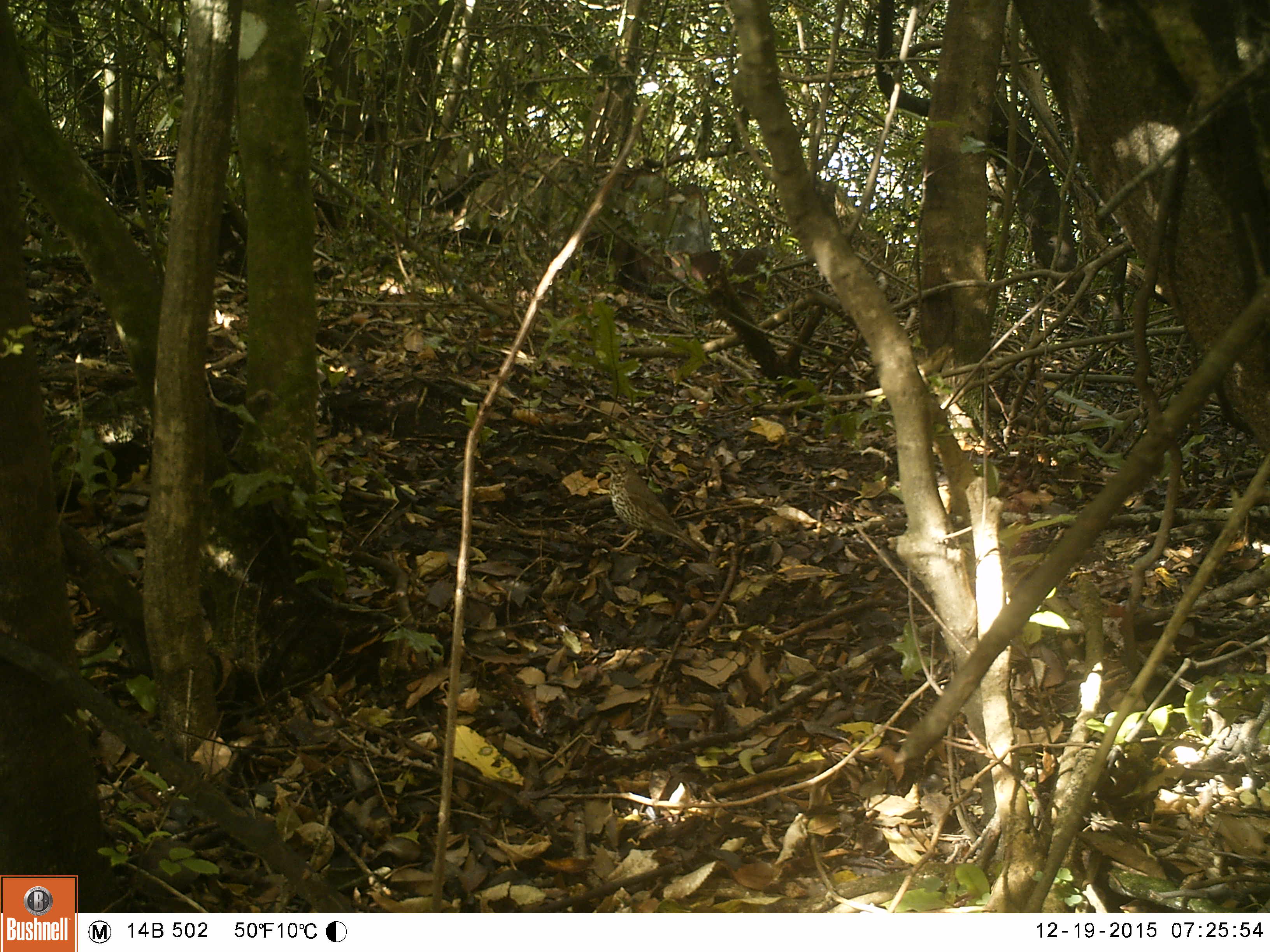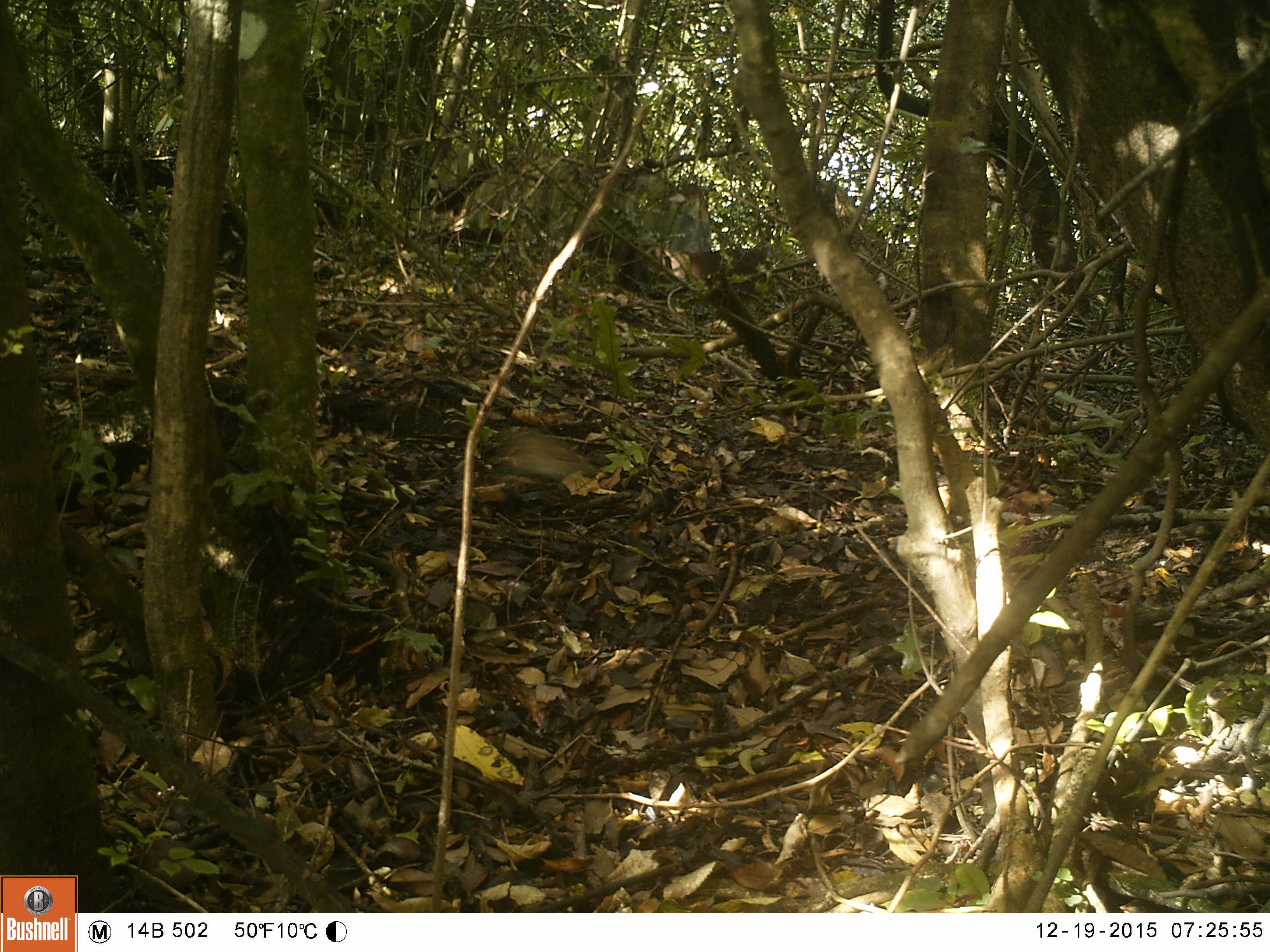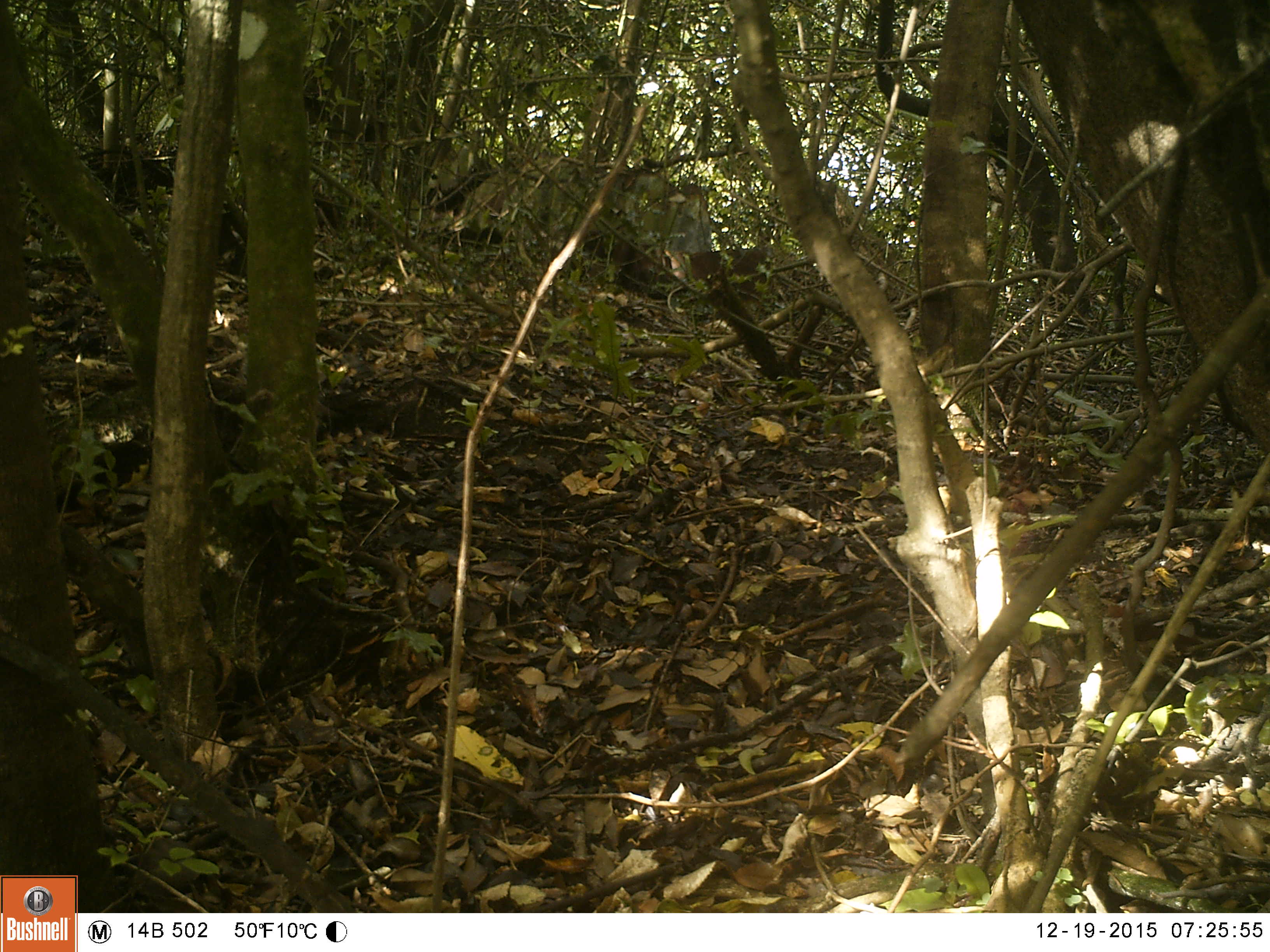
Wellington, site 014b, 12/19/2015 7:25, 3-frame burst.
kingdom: Animalia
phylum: Chordata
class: Aves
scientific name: Aves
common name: bird